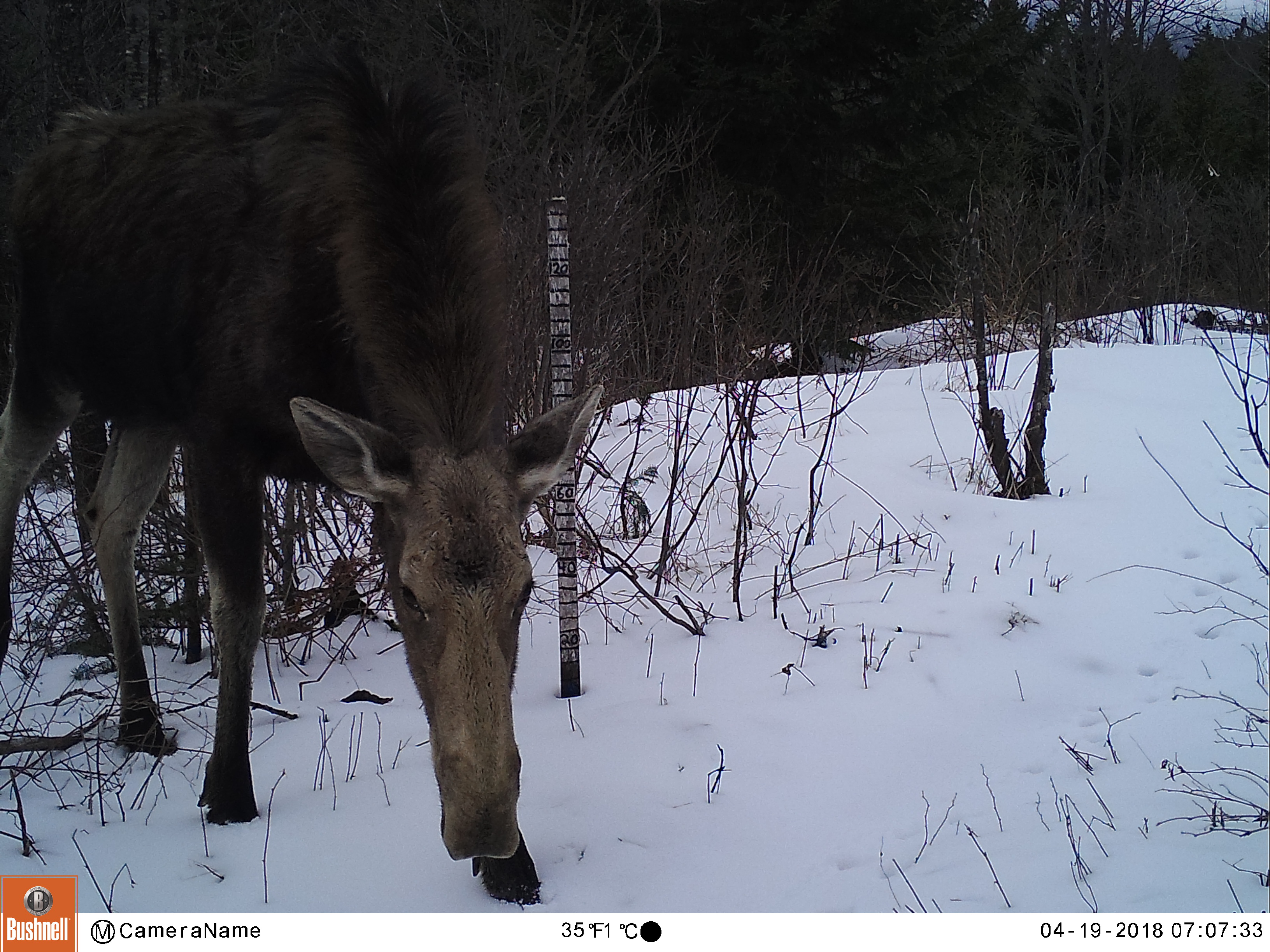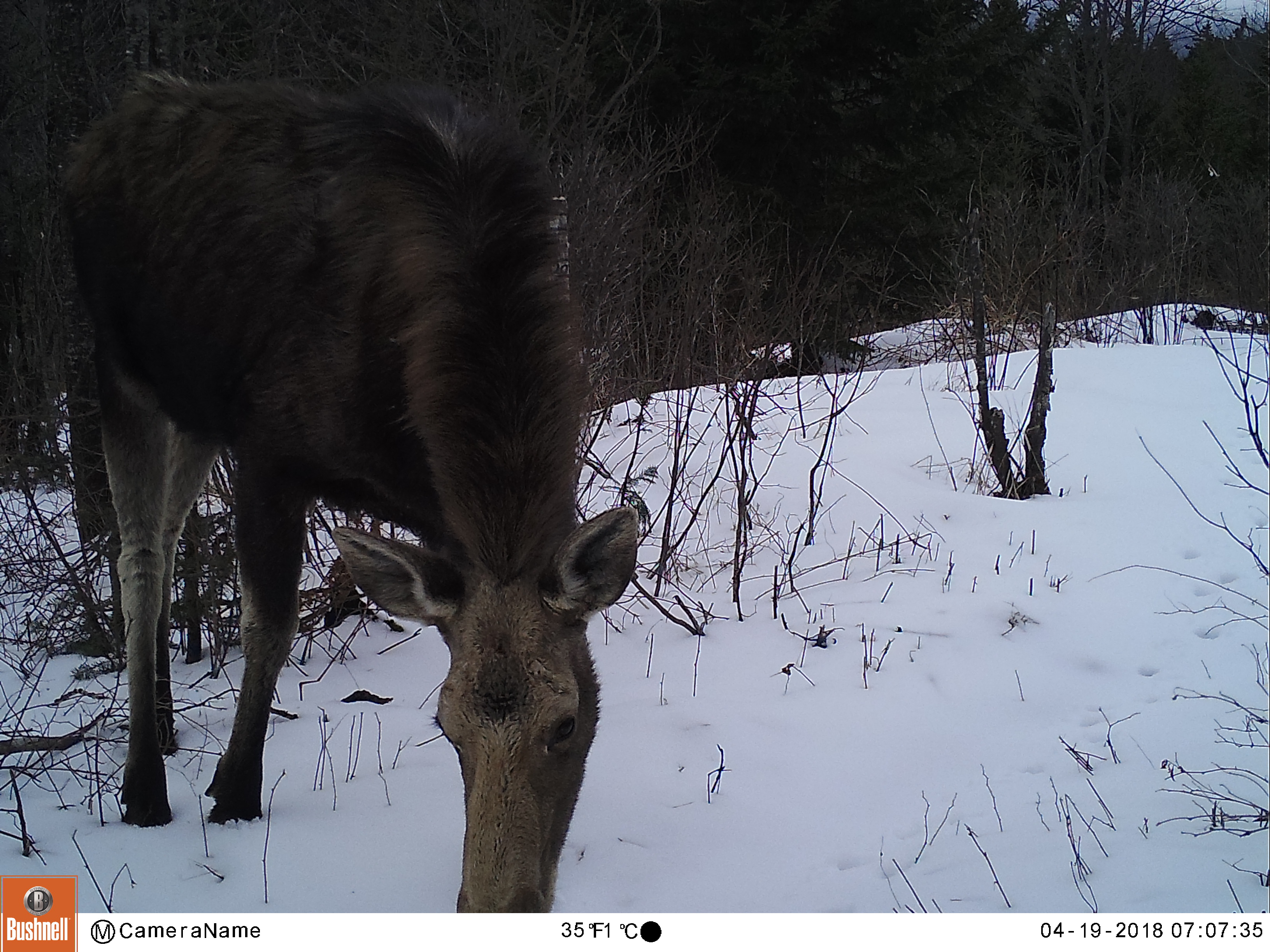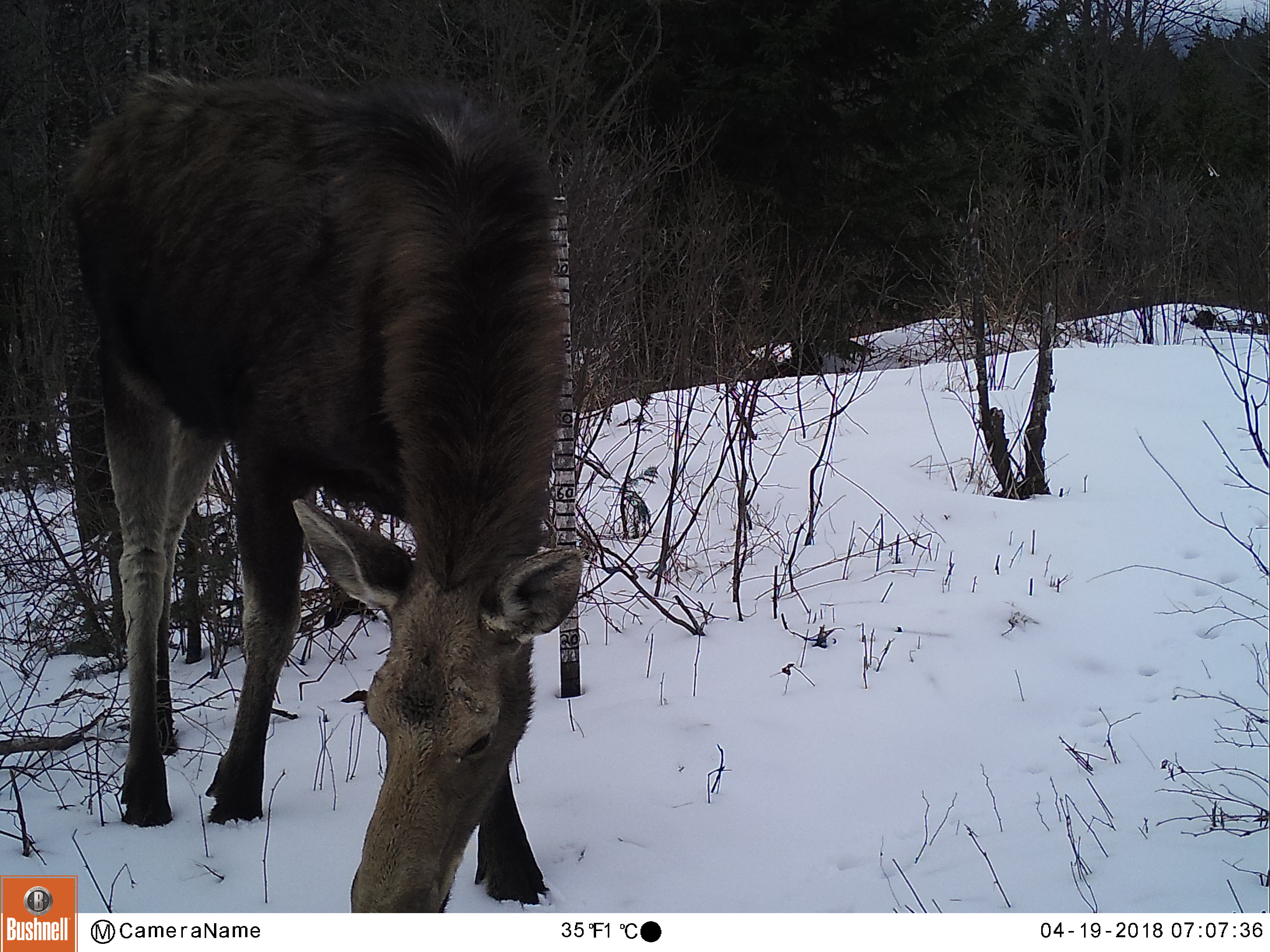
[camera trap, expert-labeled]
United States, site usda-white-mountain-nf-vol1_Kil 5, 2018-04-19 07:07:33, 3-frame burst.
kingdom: Animalia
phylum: Chordata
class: Mammalia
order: Artiodactyla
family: Cervidae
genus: Alces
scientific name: Alces alces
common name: moose